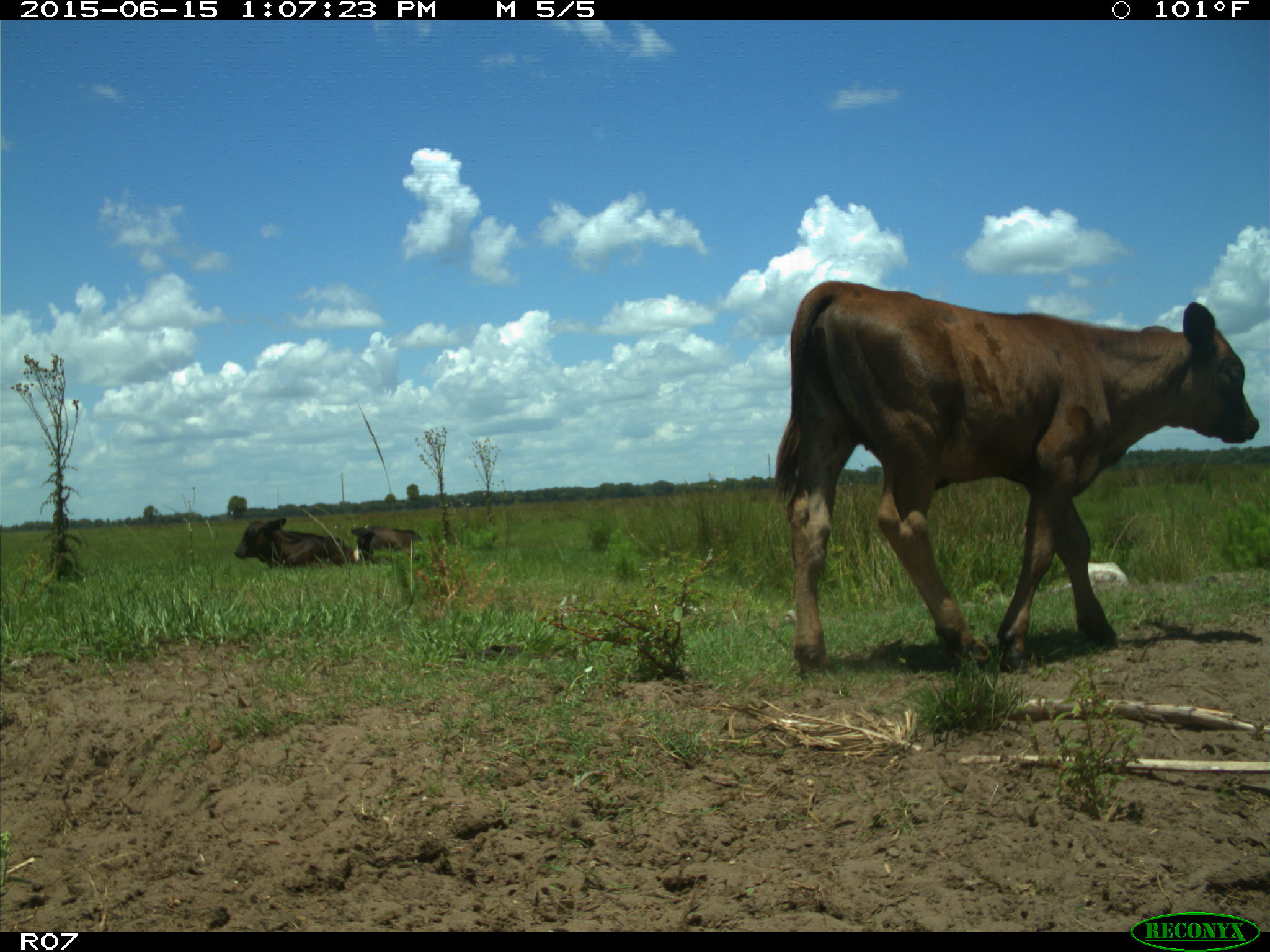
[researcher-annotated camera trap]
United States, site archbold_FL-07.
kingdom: Animalia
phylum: Chordata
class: Mammalia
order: Artiodactyla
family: Bovidae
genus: Bos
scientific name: Bos taurus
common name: domestic cow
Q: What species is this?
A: Bos taurus (domestic cow).